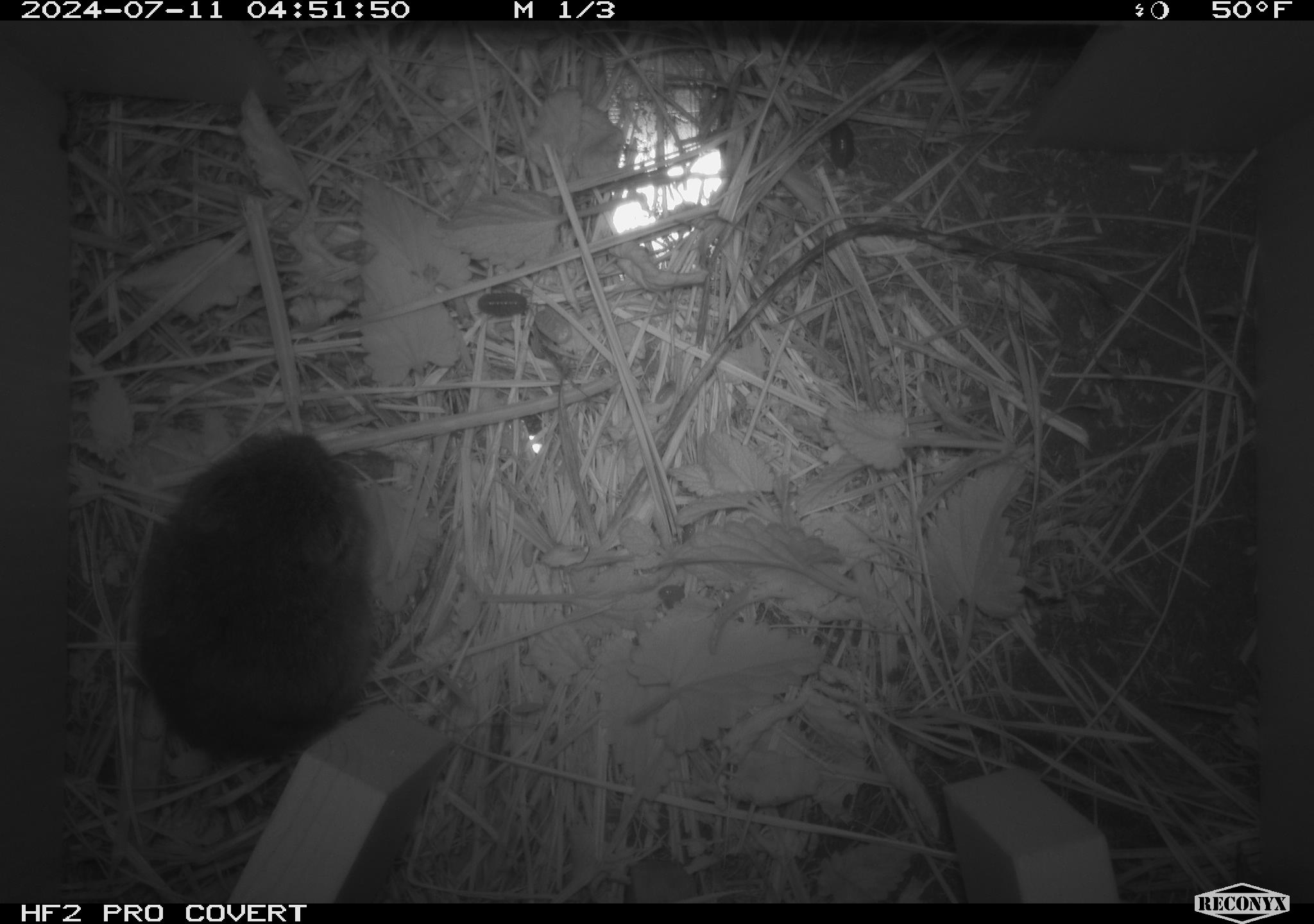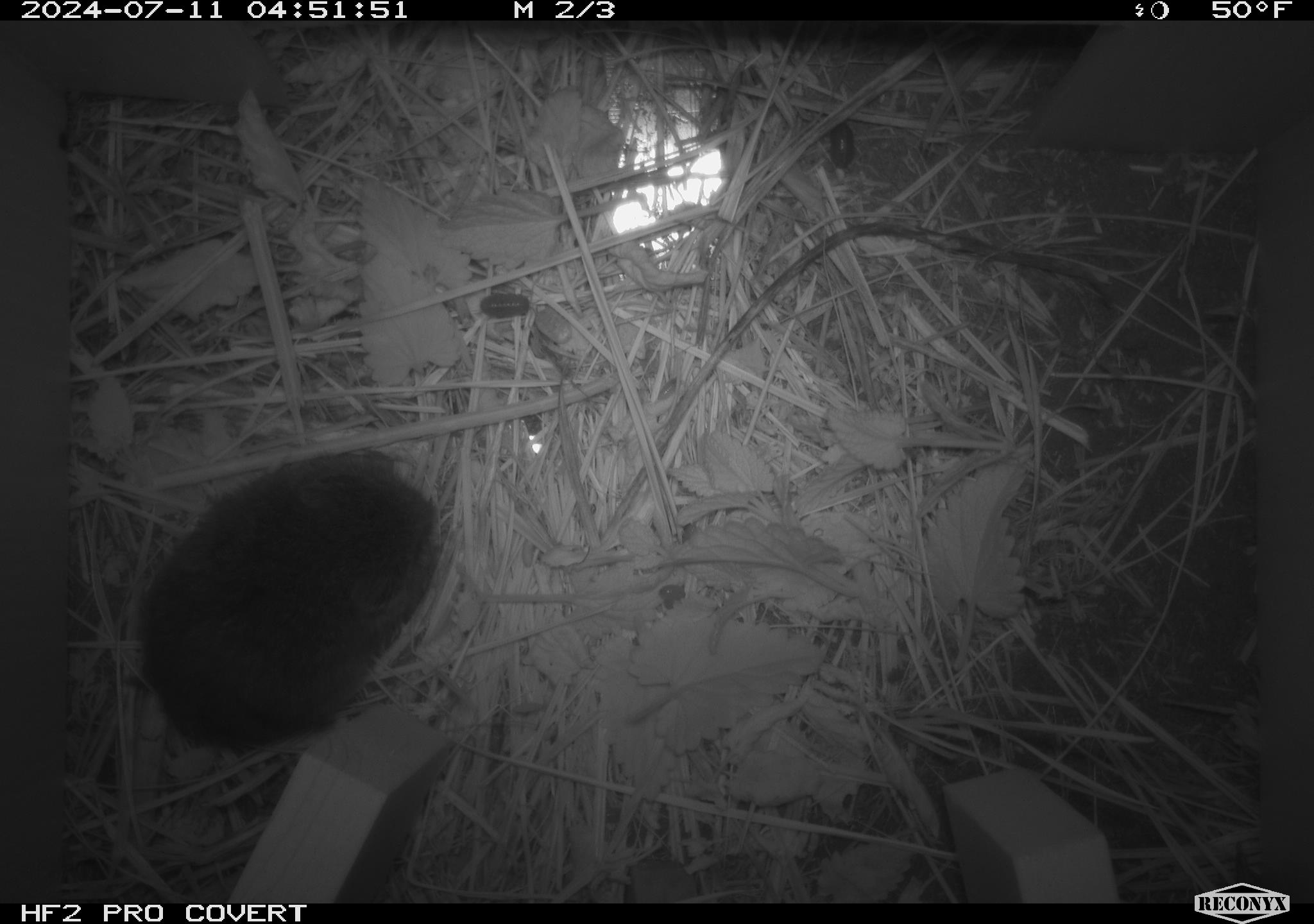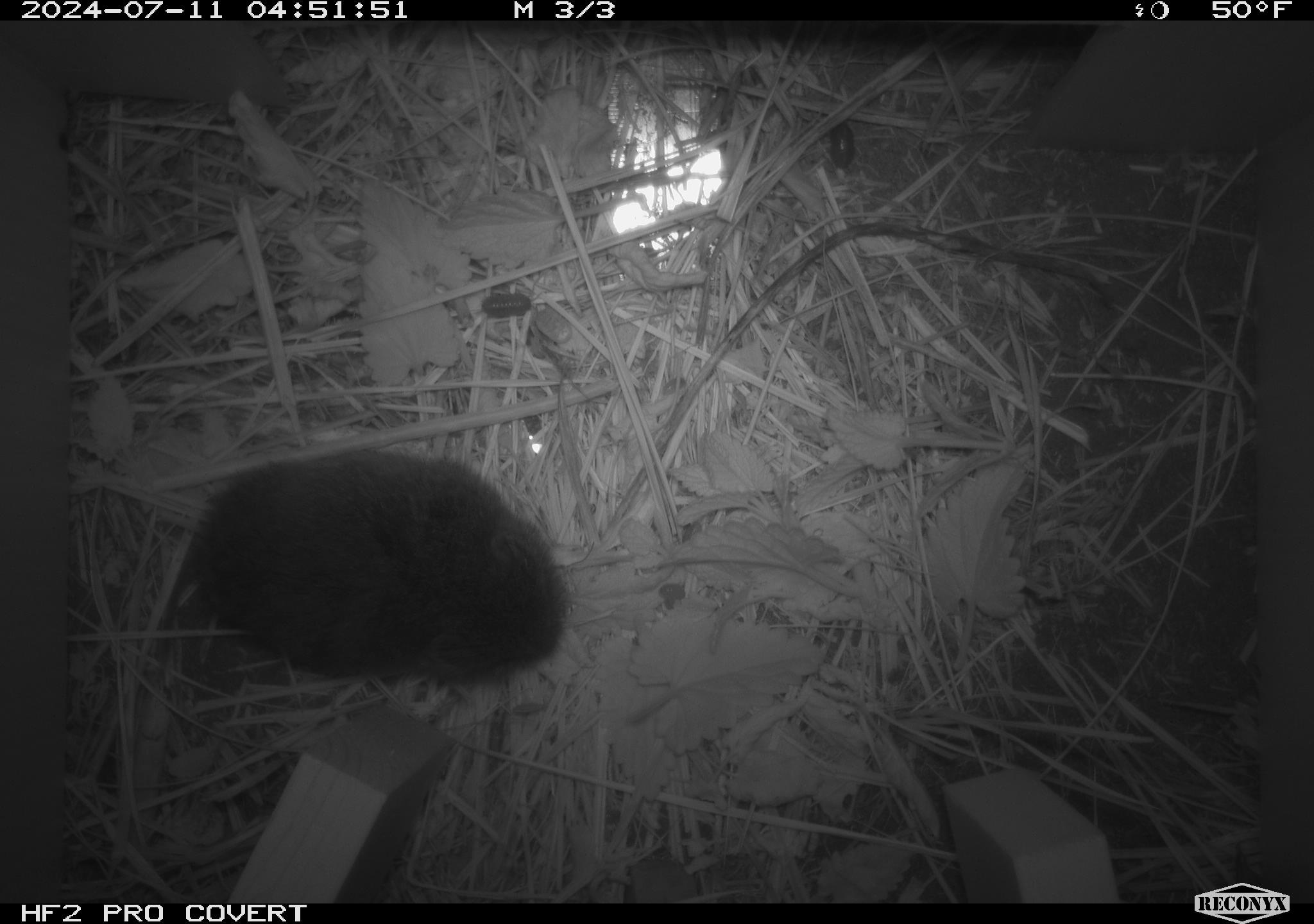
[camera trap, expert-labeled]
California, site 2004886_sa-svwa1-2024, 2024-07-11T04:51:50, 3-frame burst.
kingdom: Animalia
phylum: Chordata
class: Mammalia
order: Rodentia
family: Cricetidae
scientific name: Arvicolinae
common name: voles, lemmings, and muskrats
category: arvicolinae subfamily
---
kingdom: Animalia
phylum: Arthropoda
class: Malacostraca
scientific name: Malacostraca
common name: amphipods, crabs, isopods, krill, lobsters and shrimps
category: malacostracan